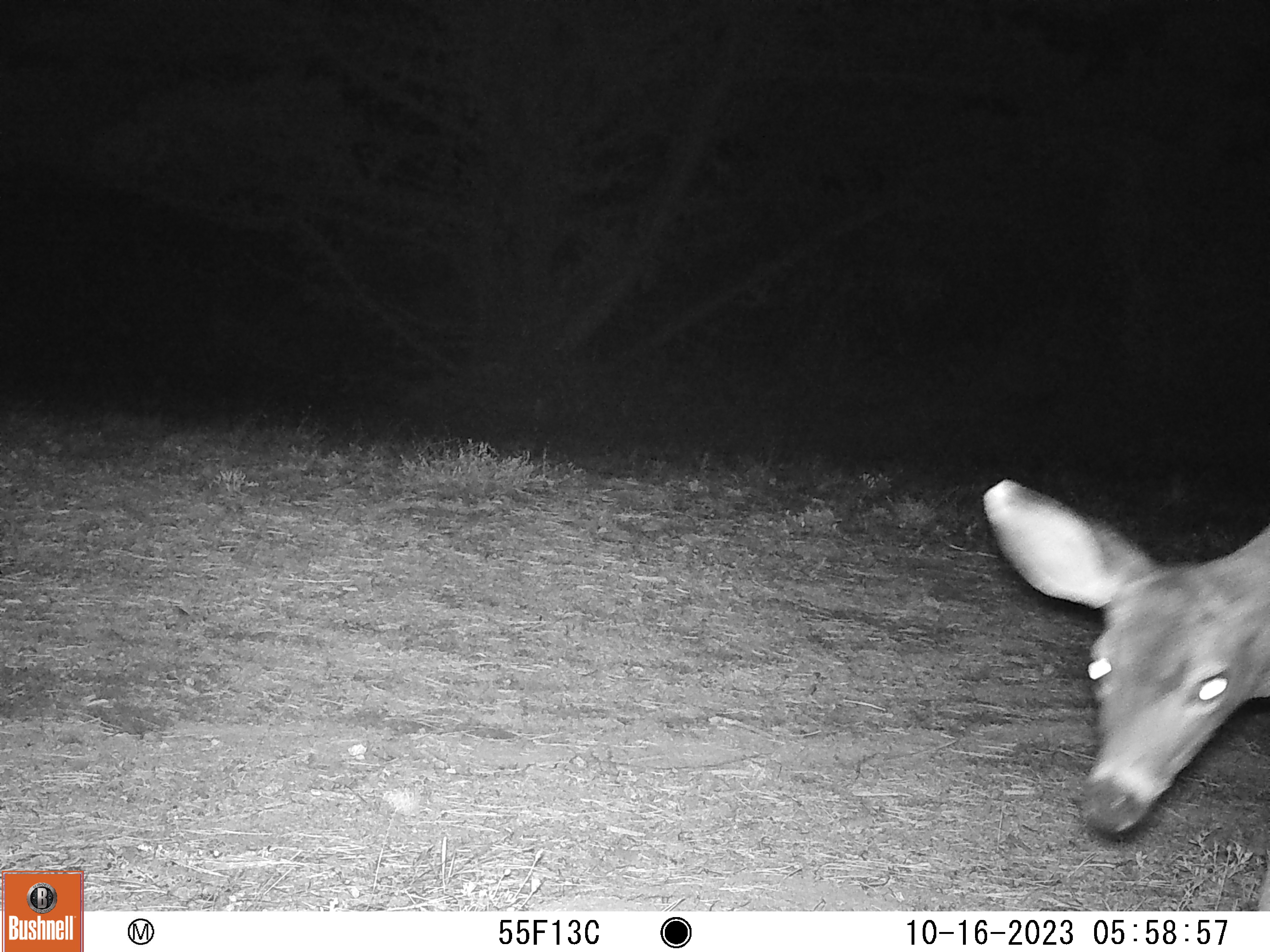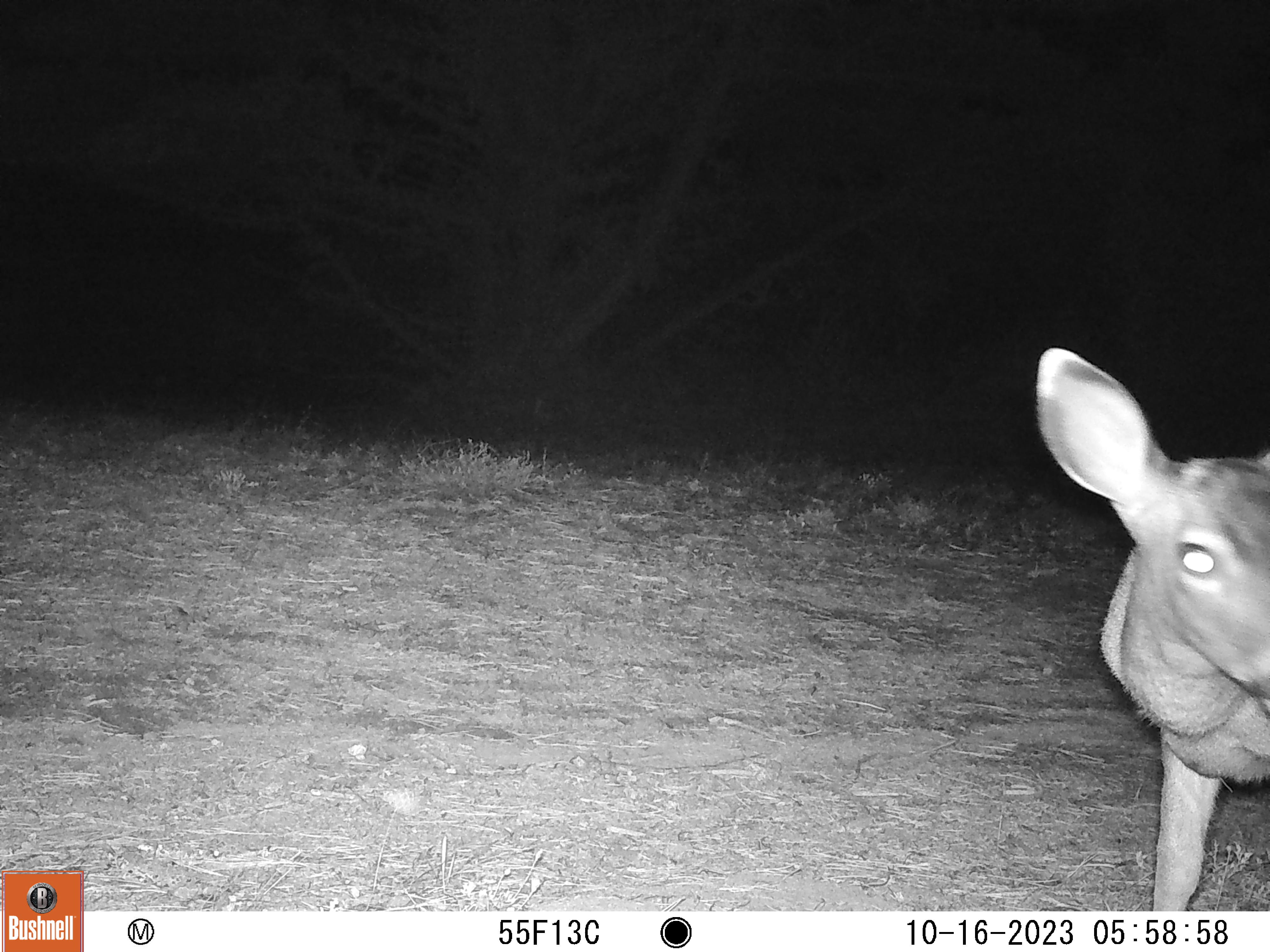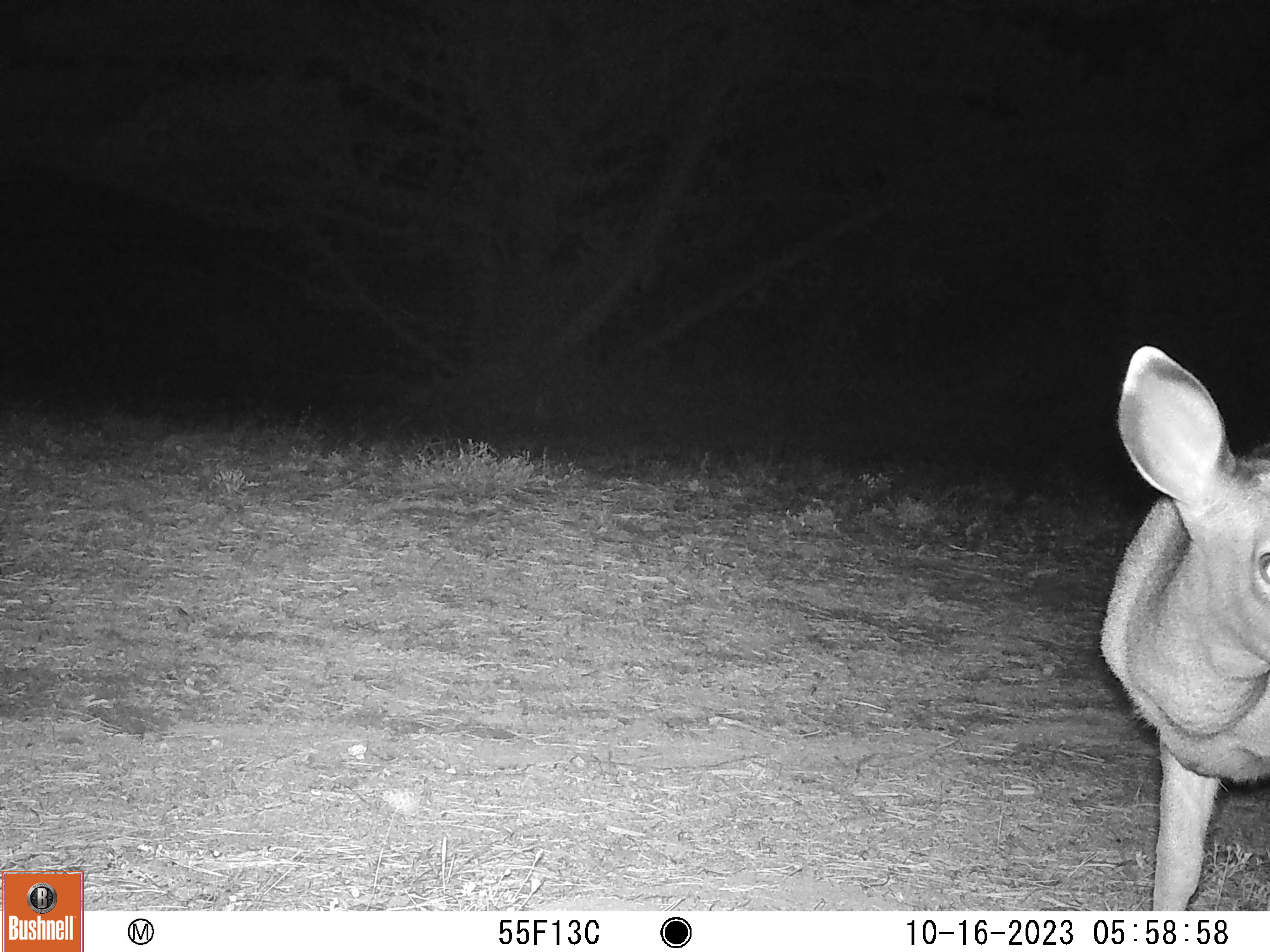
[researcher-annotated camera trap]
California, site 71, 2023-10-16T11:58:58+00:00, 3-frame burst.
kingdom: Animalia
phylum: Chordata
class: Mammalia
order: Artiodactyla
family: Cervidae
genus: Odocoileus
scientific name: Odocoileus hemionus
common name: mule deer